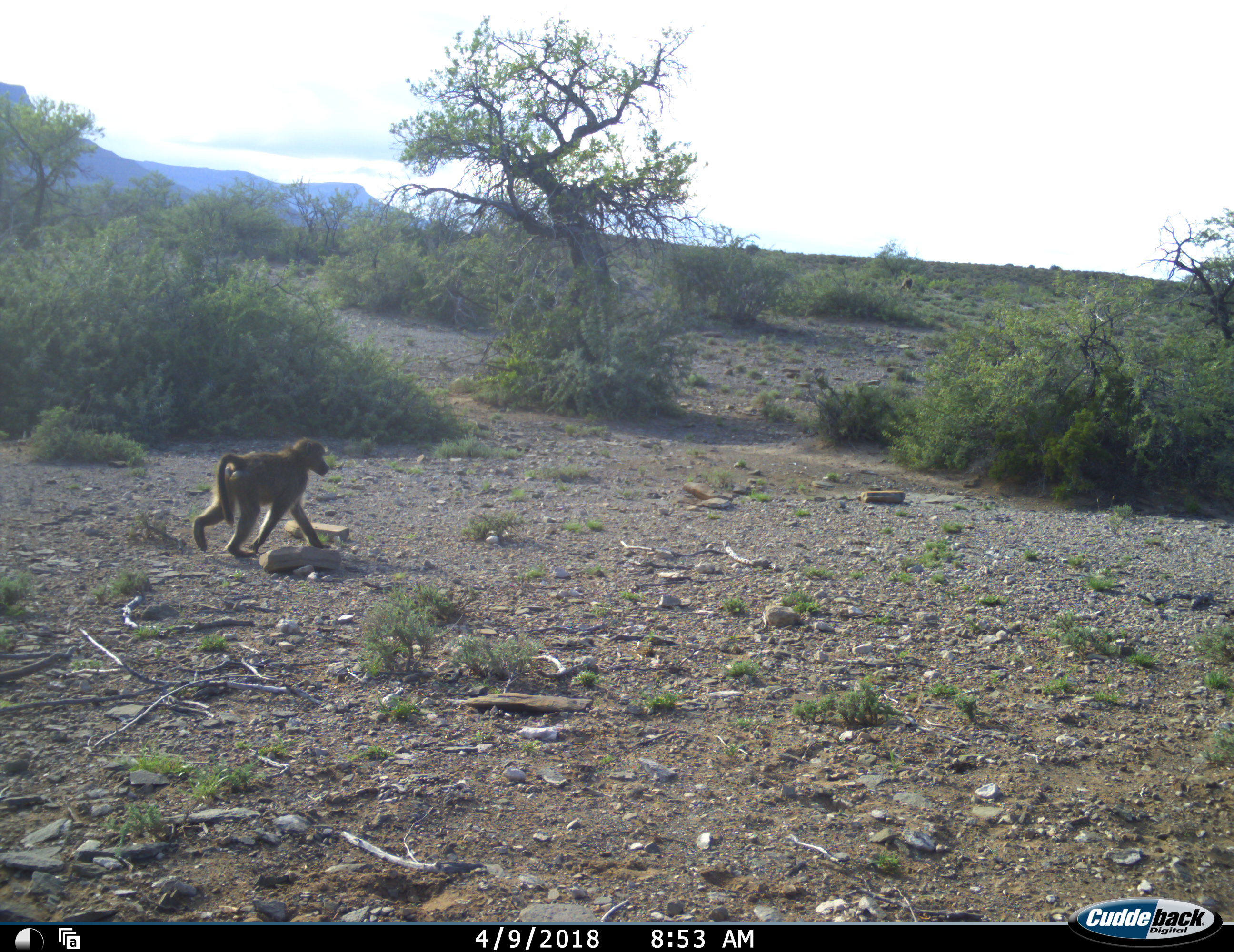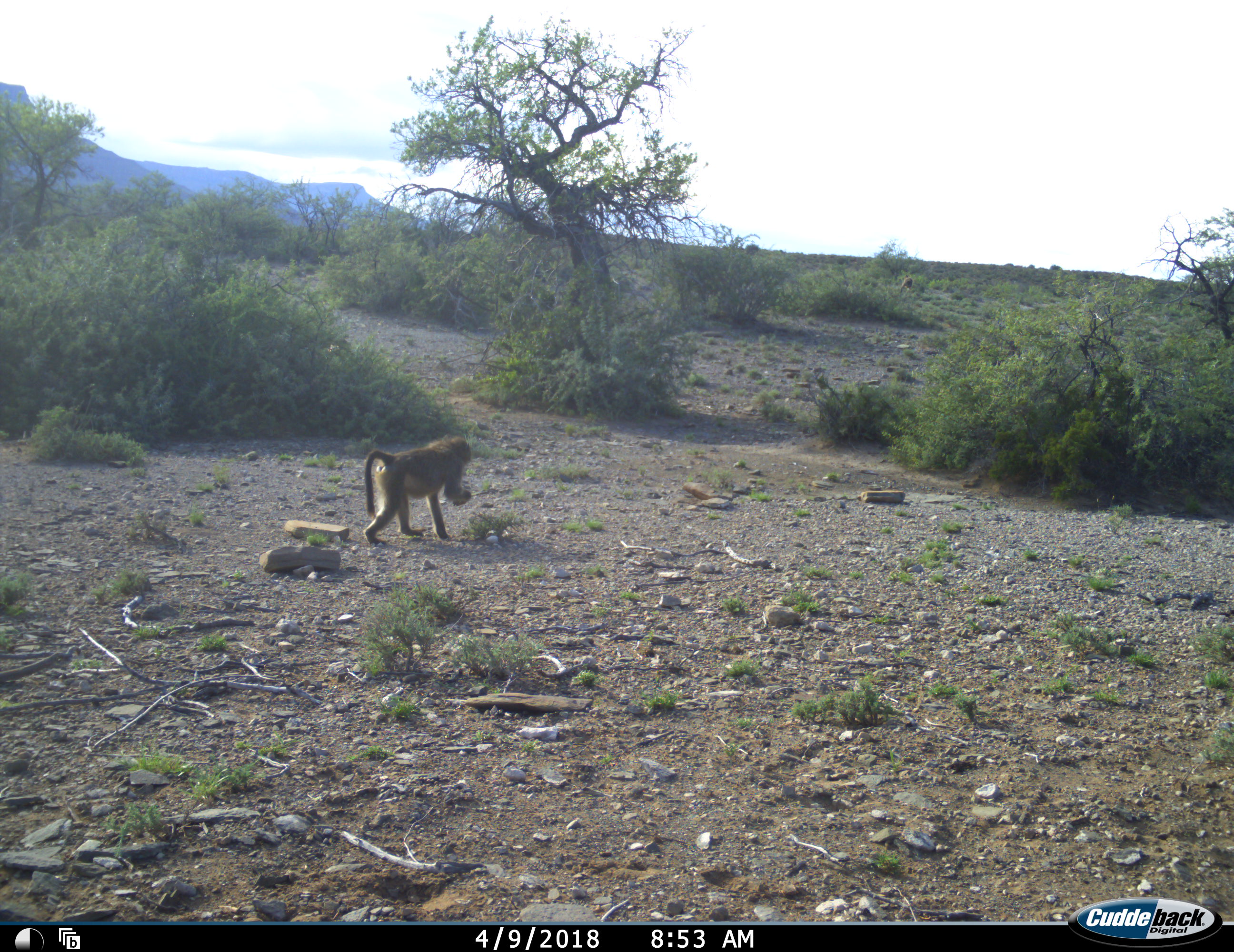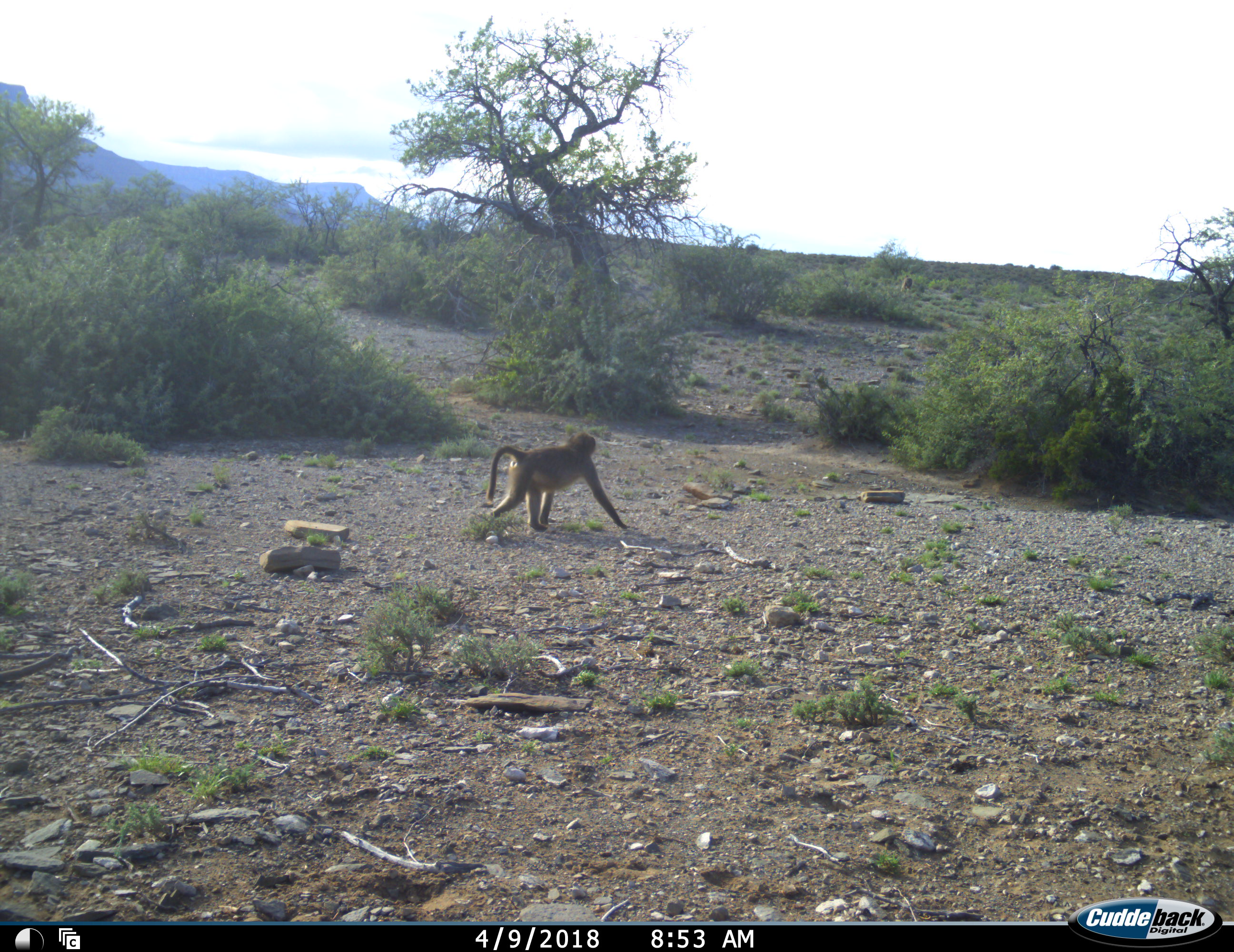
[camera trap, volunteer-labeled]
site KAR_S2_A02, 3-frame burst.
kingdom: Animalia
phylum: Chordata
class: Mammalia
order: Primates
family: Cercopithecidae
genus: Papio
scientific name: Papio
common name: baboon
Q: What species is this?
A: Baboon (Papio).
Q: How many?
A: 1.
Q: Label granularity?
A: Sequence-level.